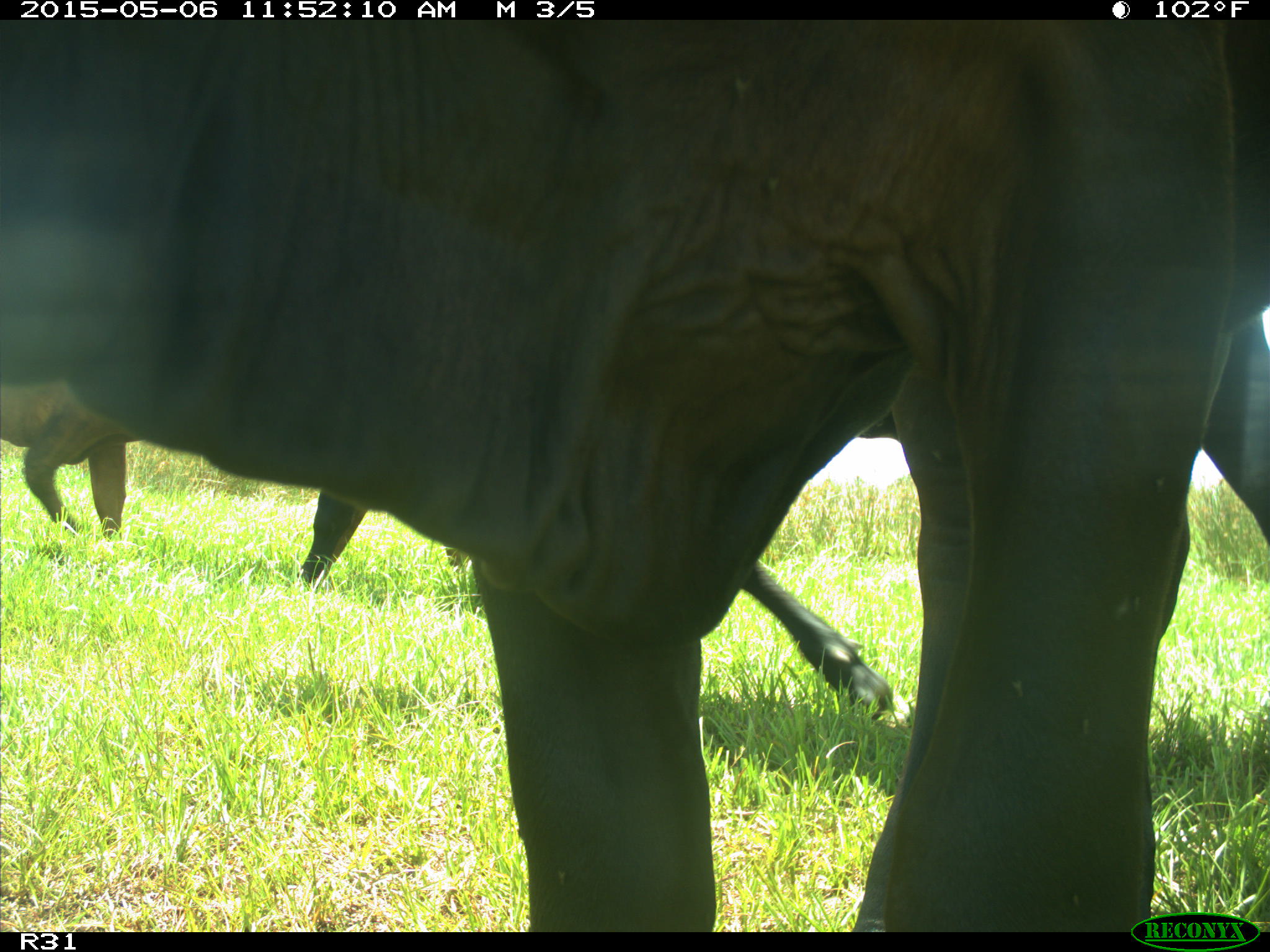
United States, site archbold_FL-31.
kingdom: Animalia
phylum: Chordata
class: Mammalia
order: Artiodactyla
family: Bovidae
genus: Bos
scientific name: Bos taurus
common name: domestic cow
Bos taurus (domestic cow).